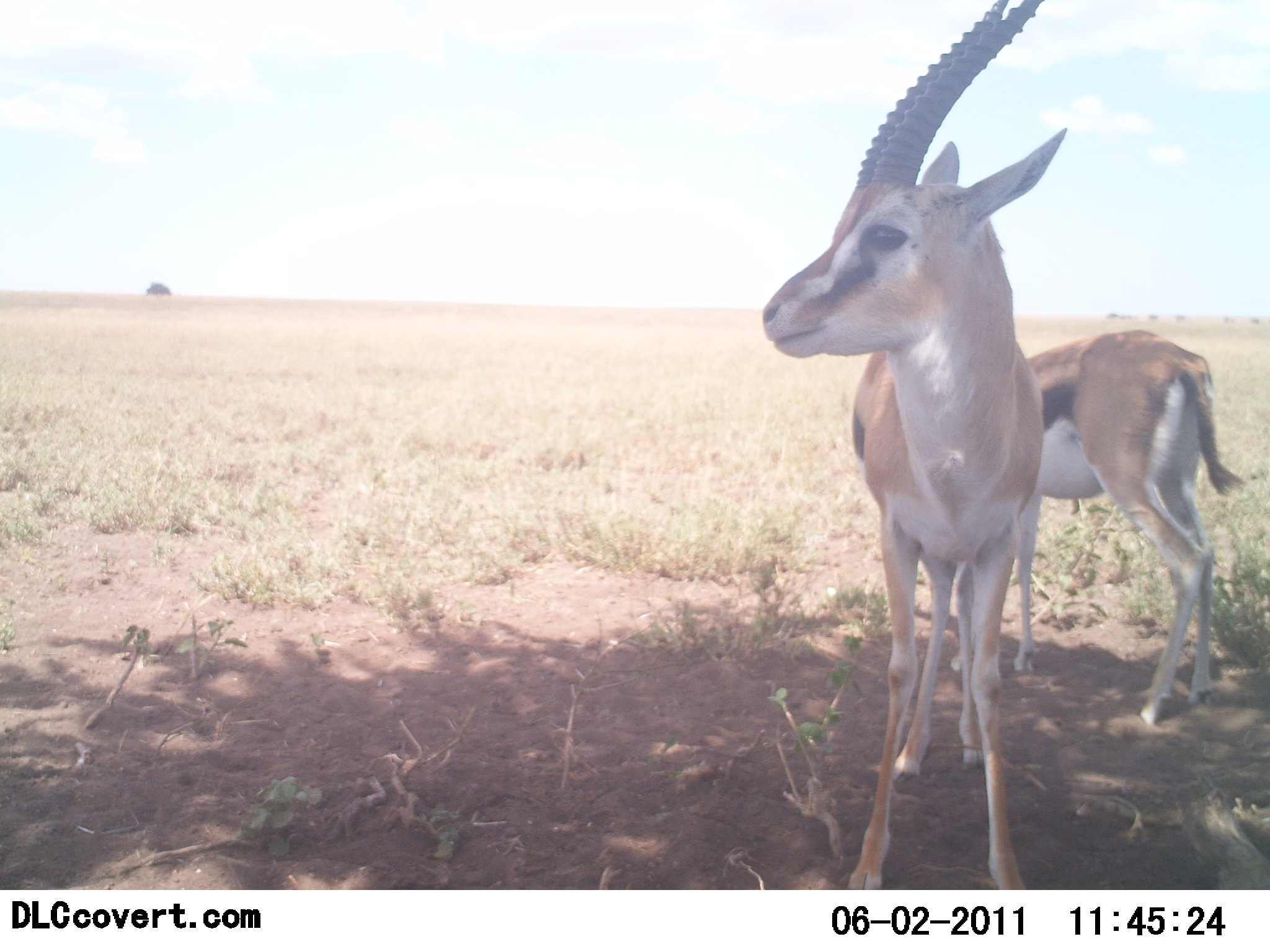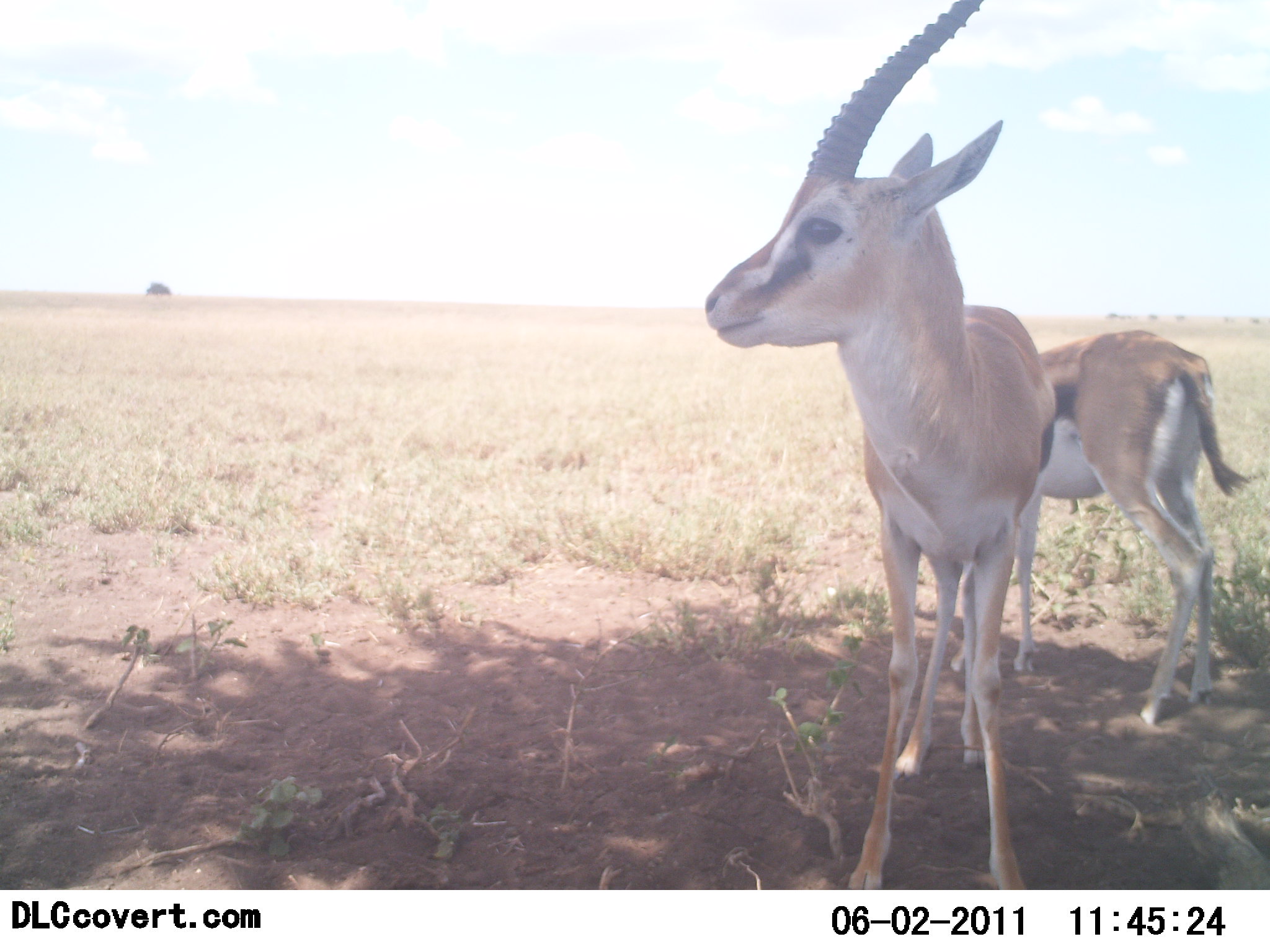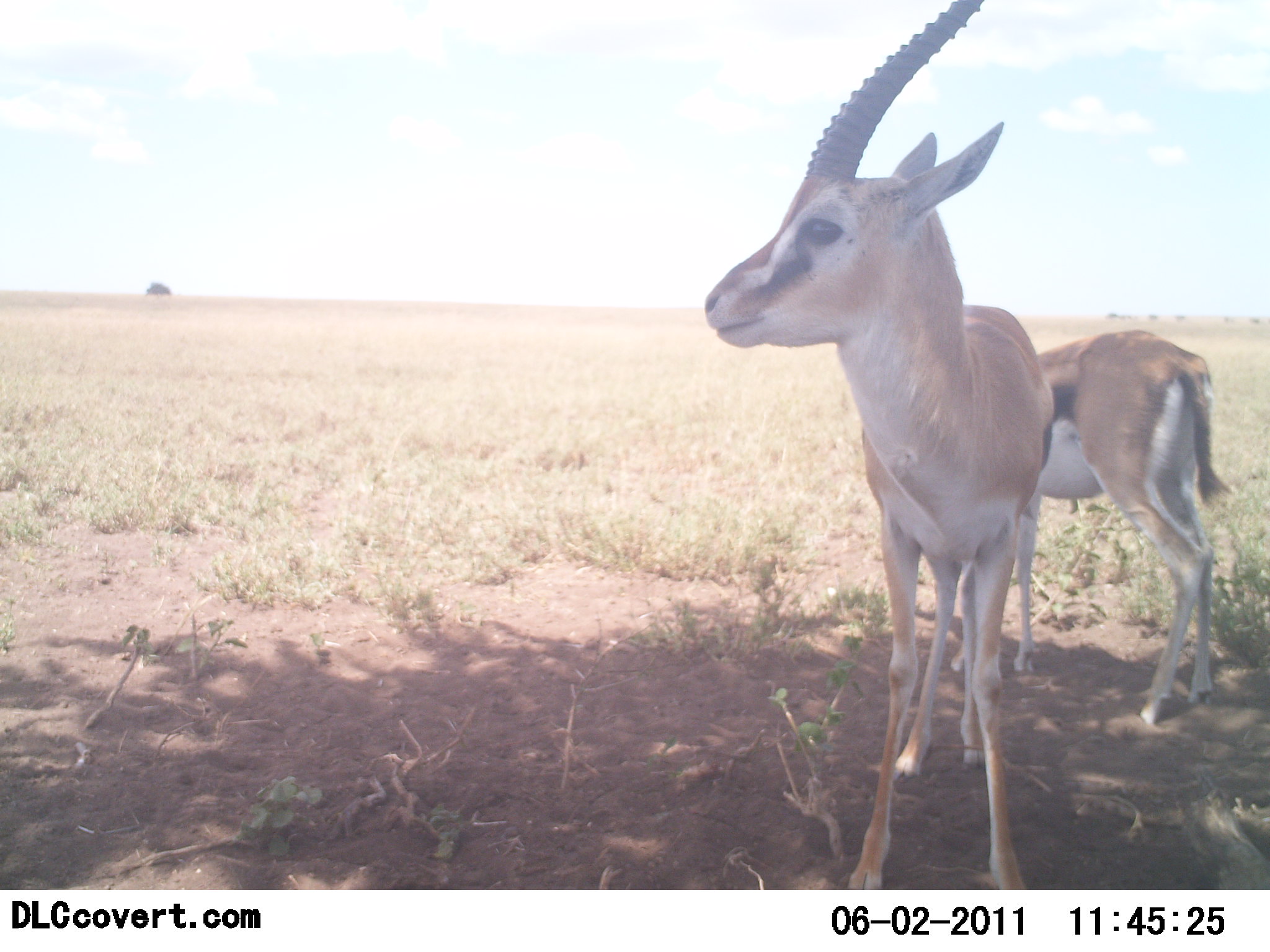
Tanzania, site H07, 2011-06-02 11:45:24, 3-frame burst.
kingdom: Animalia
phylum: Chordata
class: Mammalia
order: Artiodactyla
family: Bovidae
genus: Eudorcas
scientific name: Eudorcas thomsonii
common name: thomson's gazelle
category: gazellethomsons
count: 2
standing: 100%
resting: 17%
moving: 0%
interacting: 0%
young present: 0%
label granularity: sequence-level